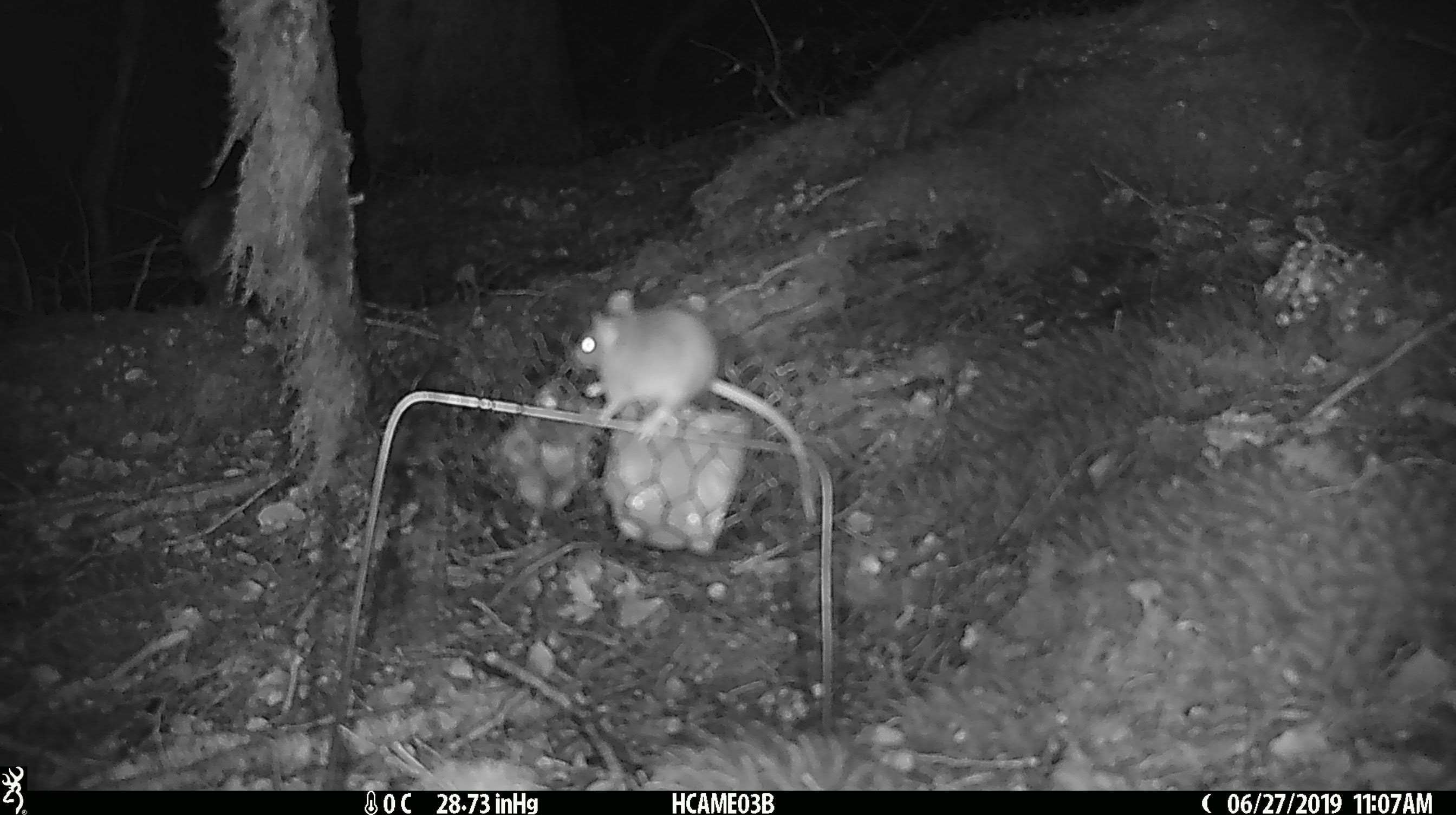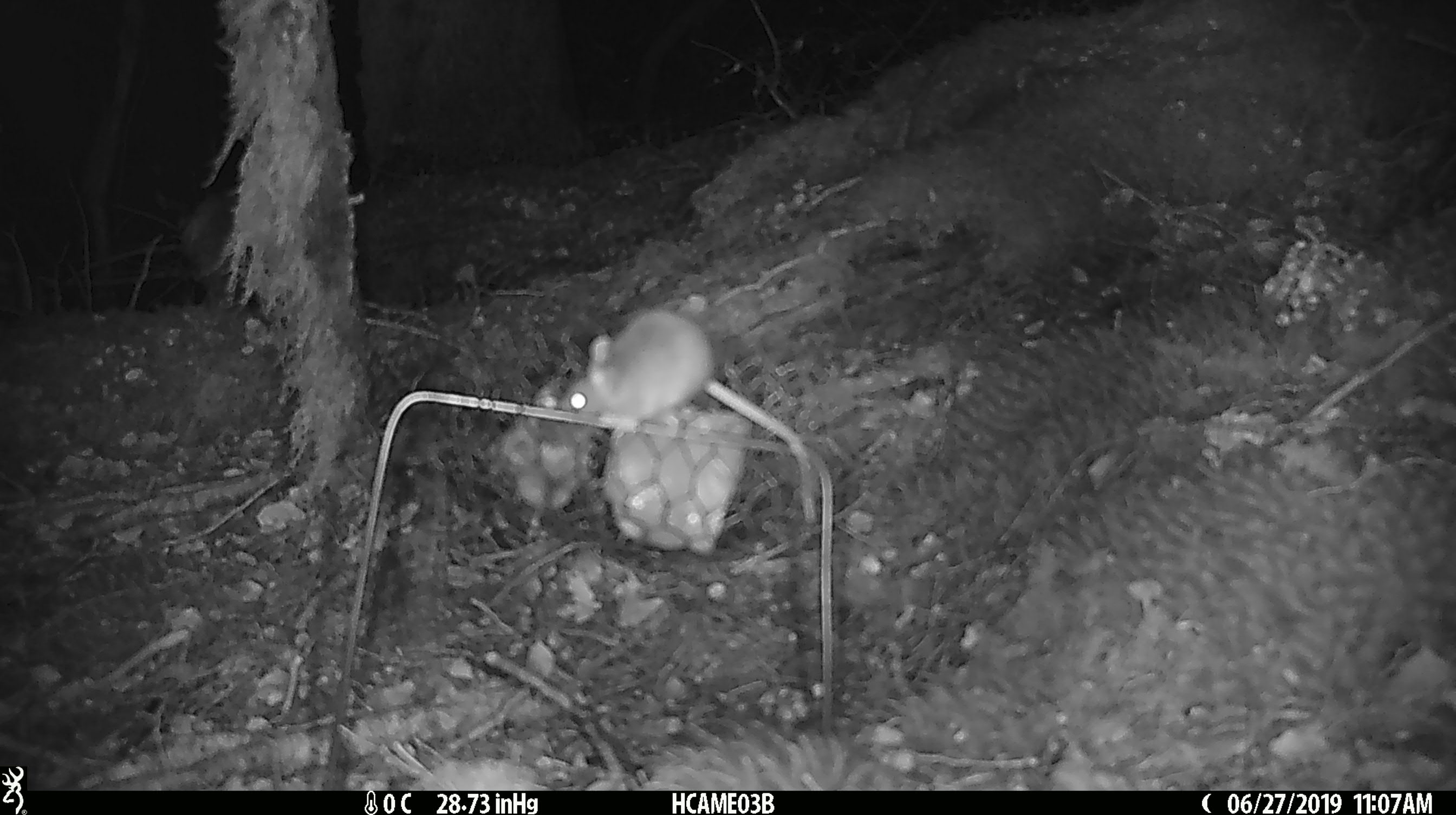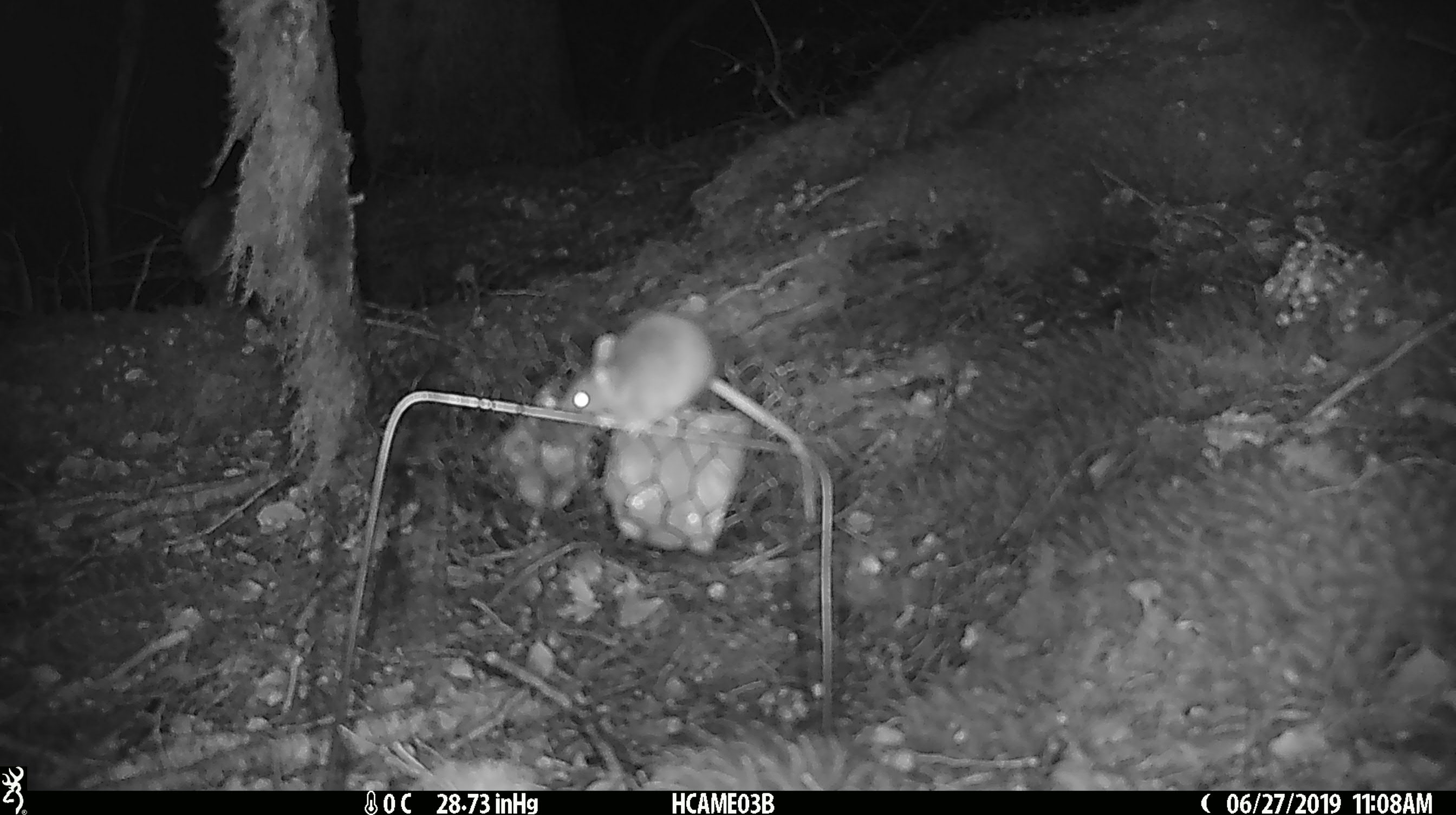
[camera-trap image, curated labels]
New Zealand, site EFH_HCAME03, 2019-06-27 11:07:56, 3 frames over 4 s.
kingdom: Animalia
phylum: Chordata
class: Mammalia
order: Rodentia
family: Muridae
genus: Mus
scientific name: Mus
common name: mouse